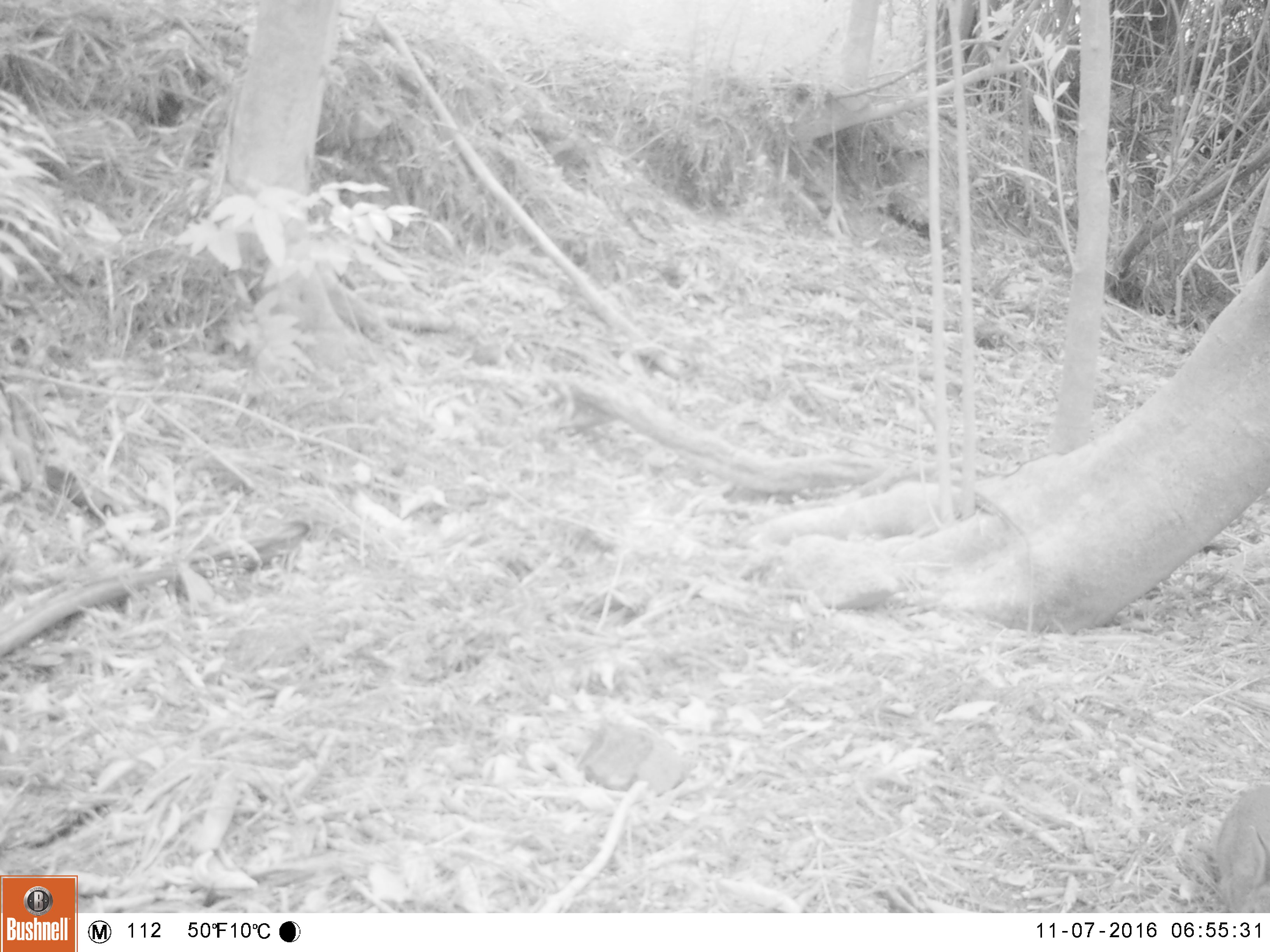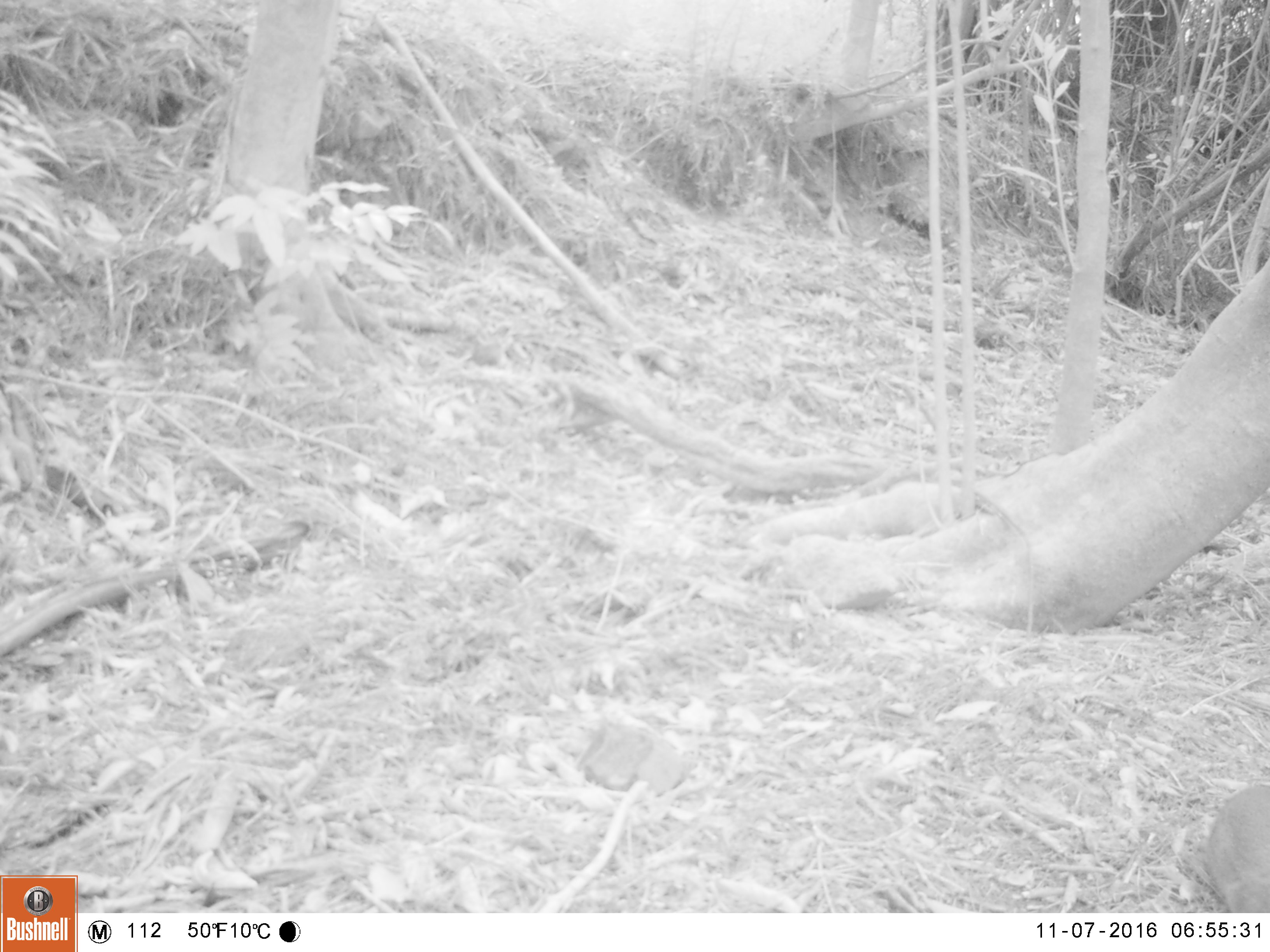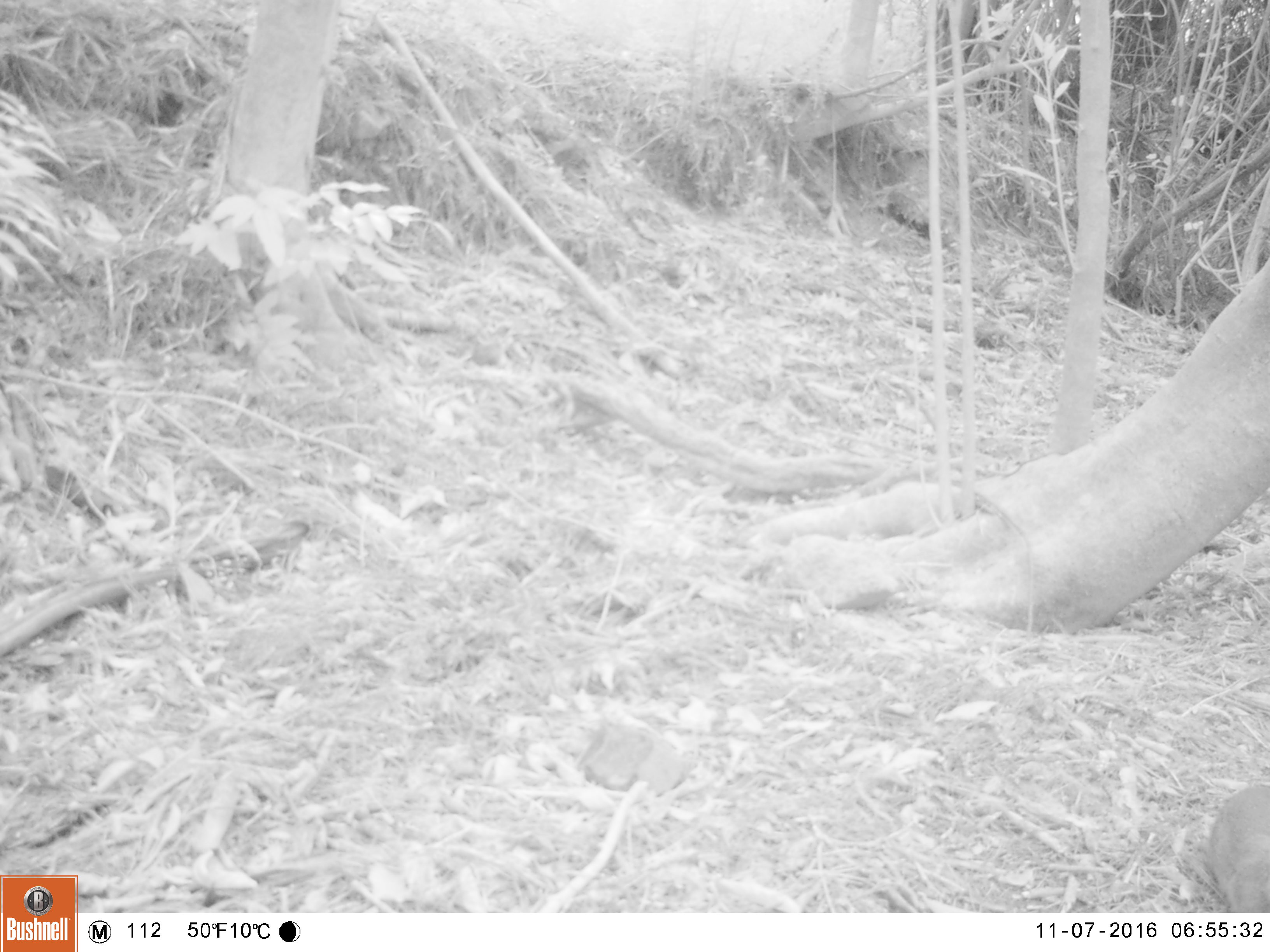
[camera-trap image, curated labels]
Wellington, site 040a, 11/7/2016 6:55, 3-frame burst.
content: unidentified animal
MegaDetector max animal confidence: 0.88